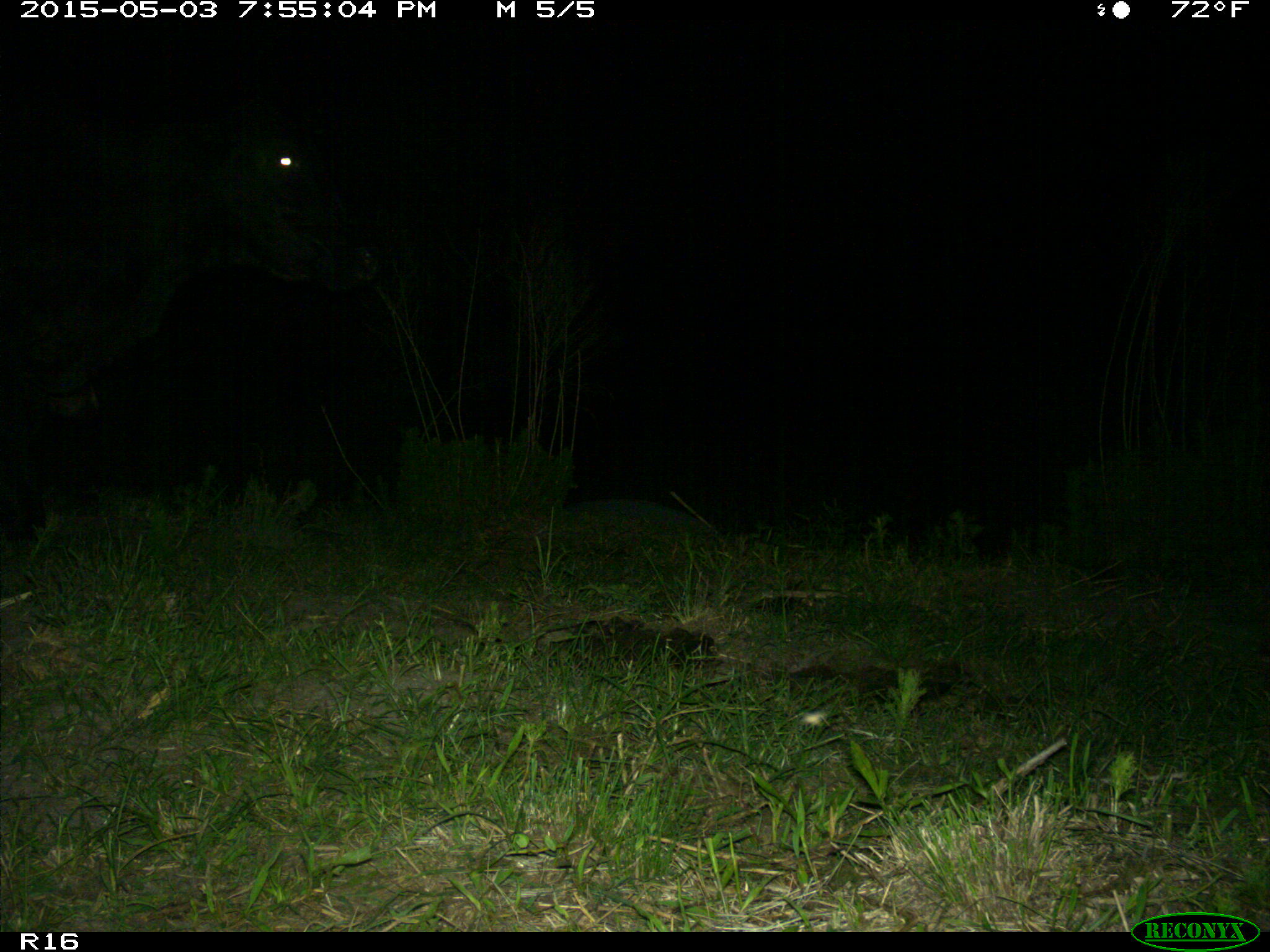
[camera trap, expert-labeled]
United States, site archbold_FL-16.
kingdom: Animalia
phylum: Chordata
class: Mammalia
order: Artiodactyla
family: Bovidae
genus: Bos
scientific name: Bos taurus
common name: domestic cow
Bos taurus (domestic cow).